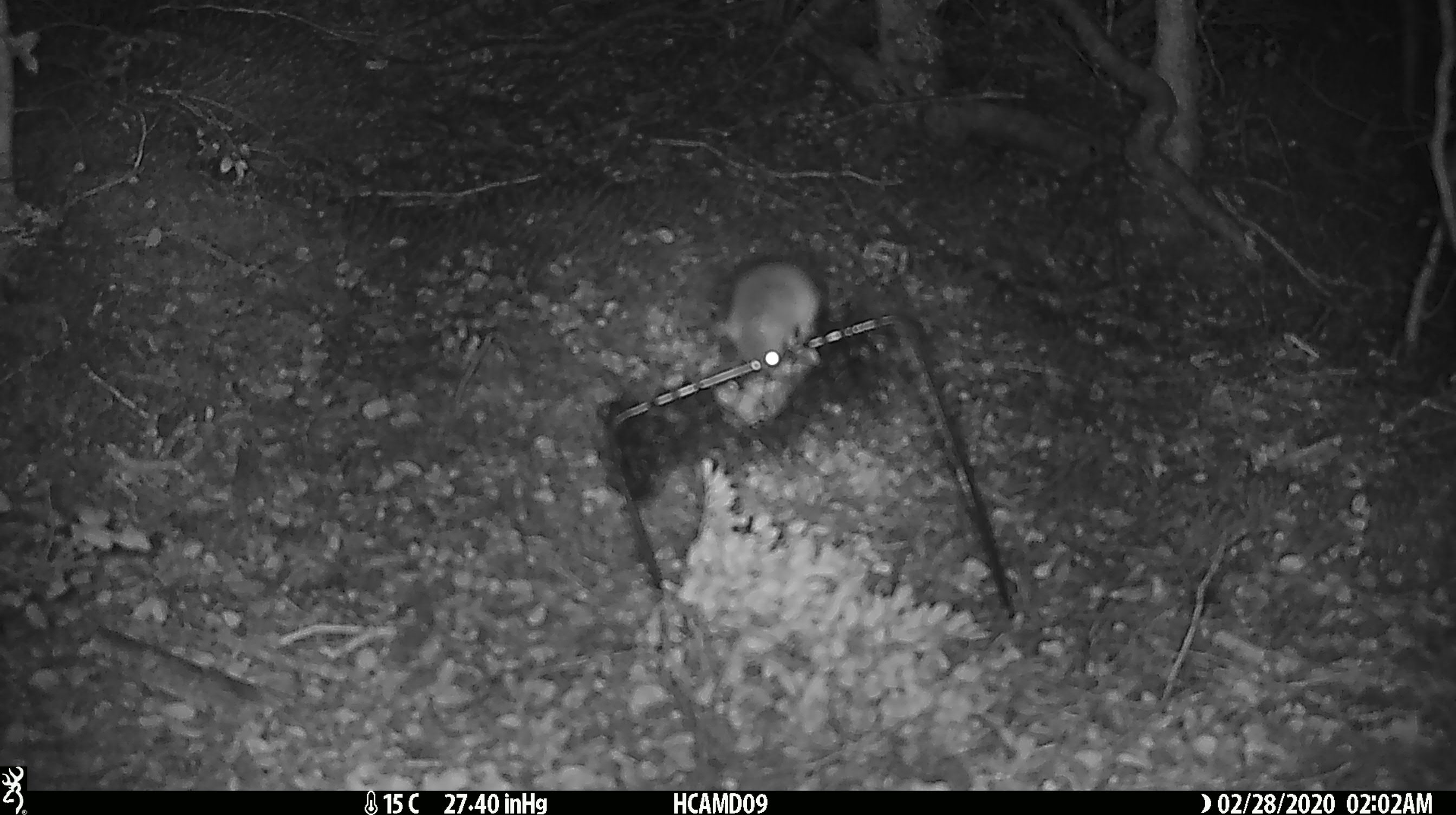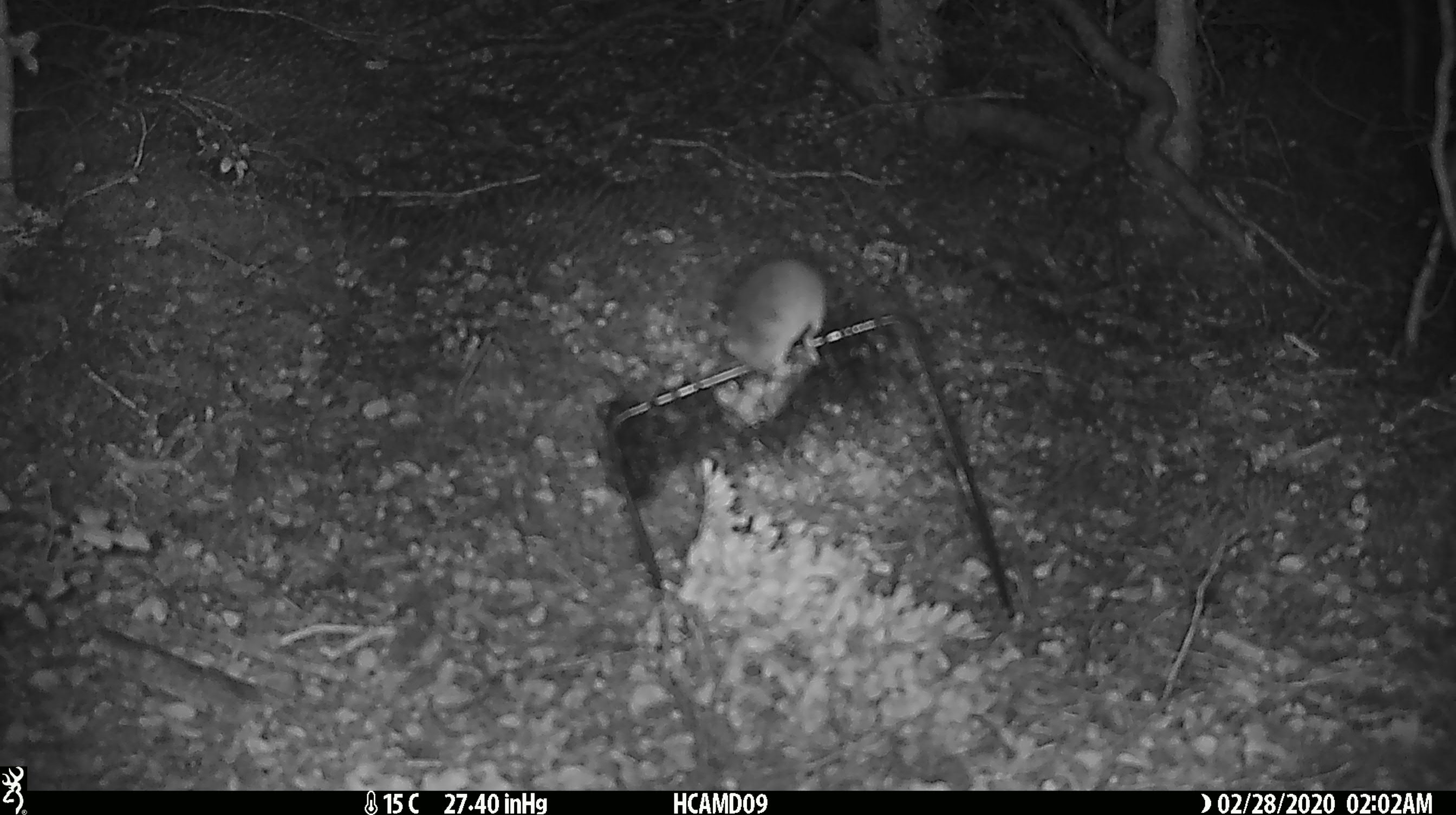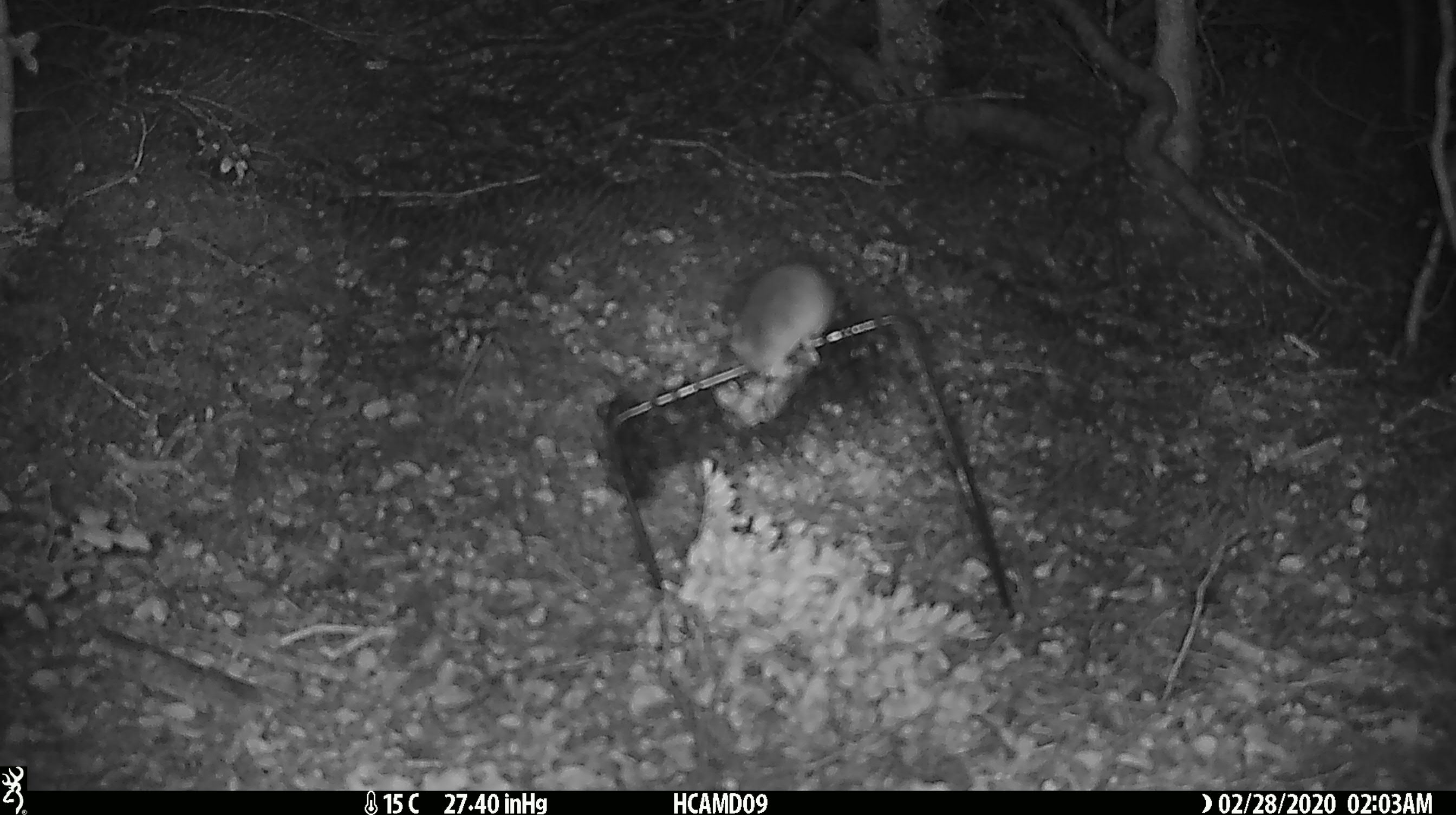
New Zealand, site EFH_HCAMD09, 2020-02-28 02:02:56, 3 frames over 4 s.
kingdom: Animalia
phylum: Chordata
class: Mammalia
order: Rodentia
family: Muridae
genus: Mus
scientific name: Mus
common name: mouse